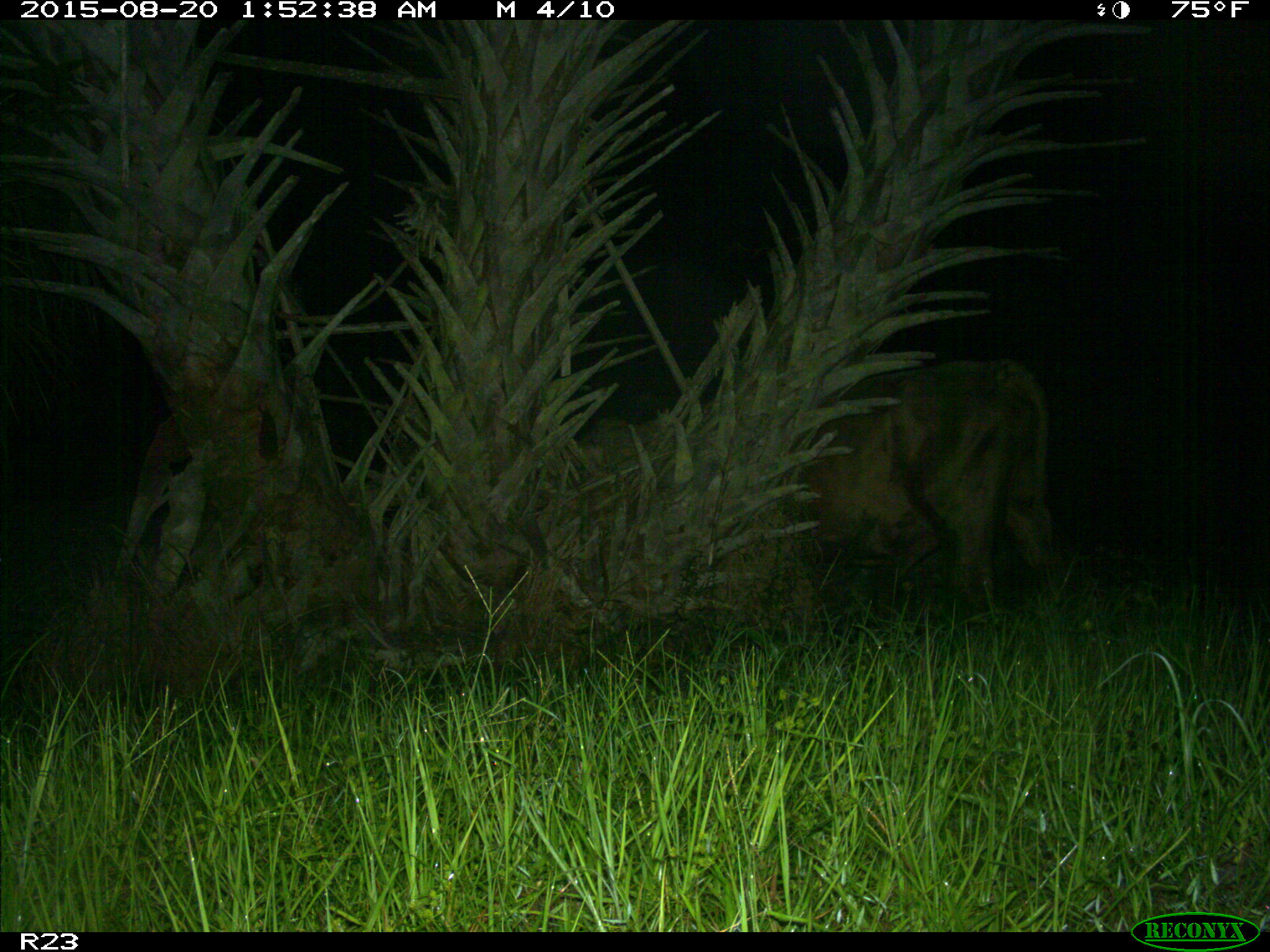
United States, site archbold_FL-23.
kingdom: Animalia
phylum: Chordata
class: Mammalia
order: Artiodactyla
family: Bovidae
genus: Bos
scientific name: Bos taurus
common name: domestic cow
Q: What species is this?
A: Bos taurus (domestic cow).